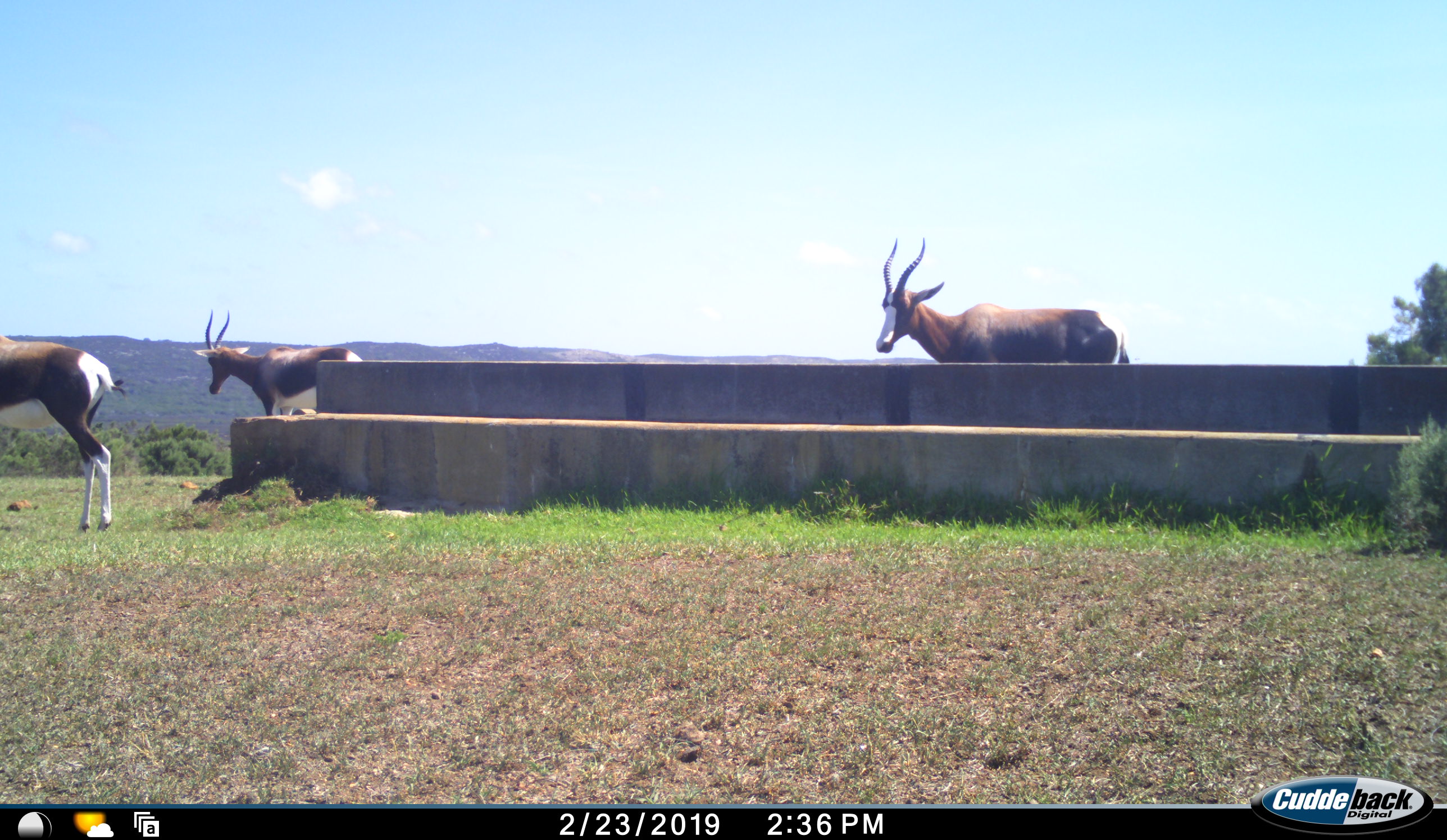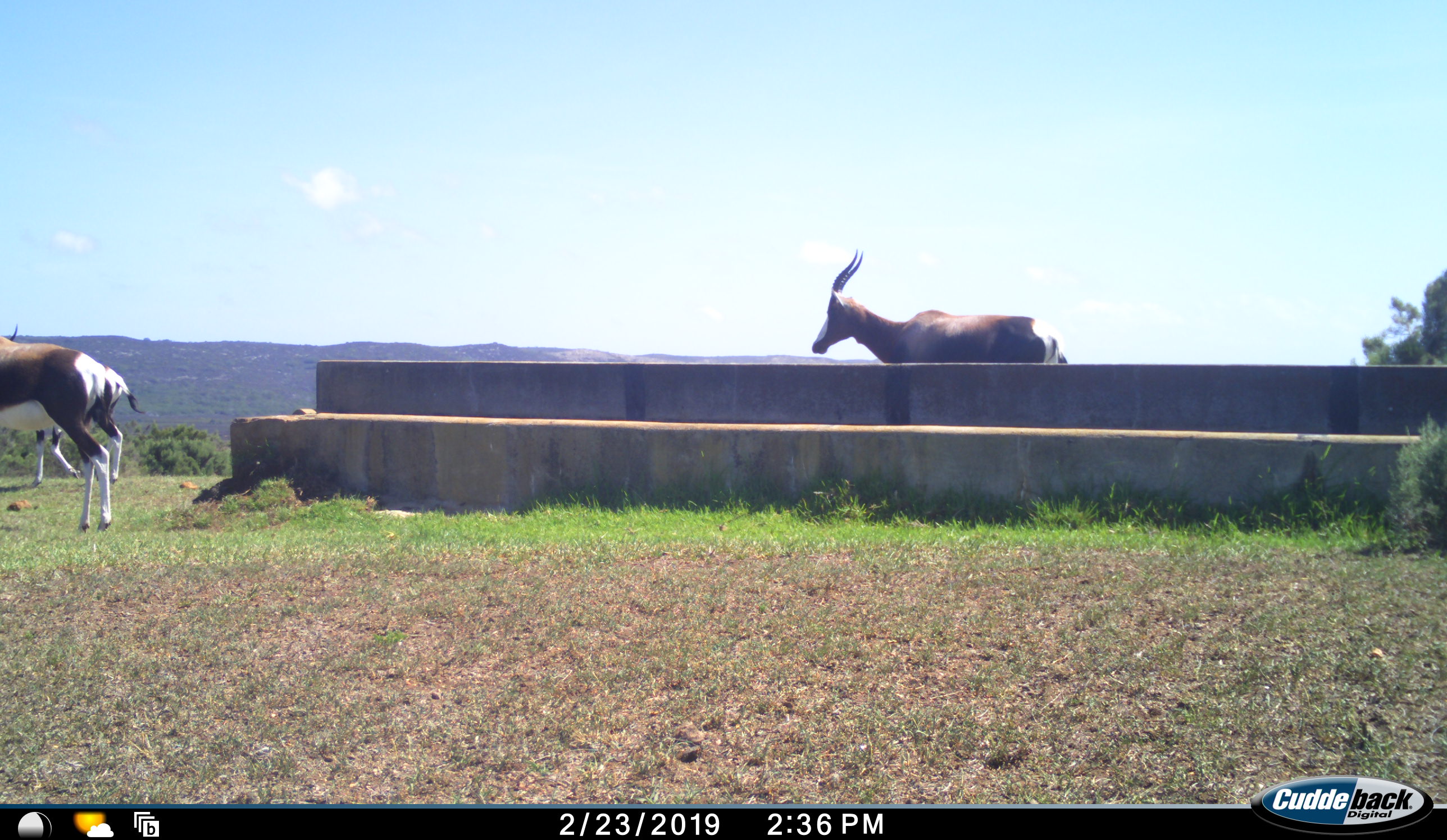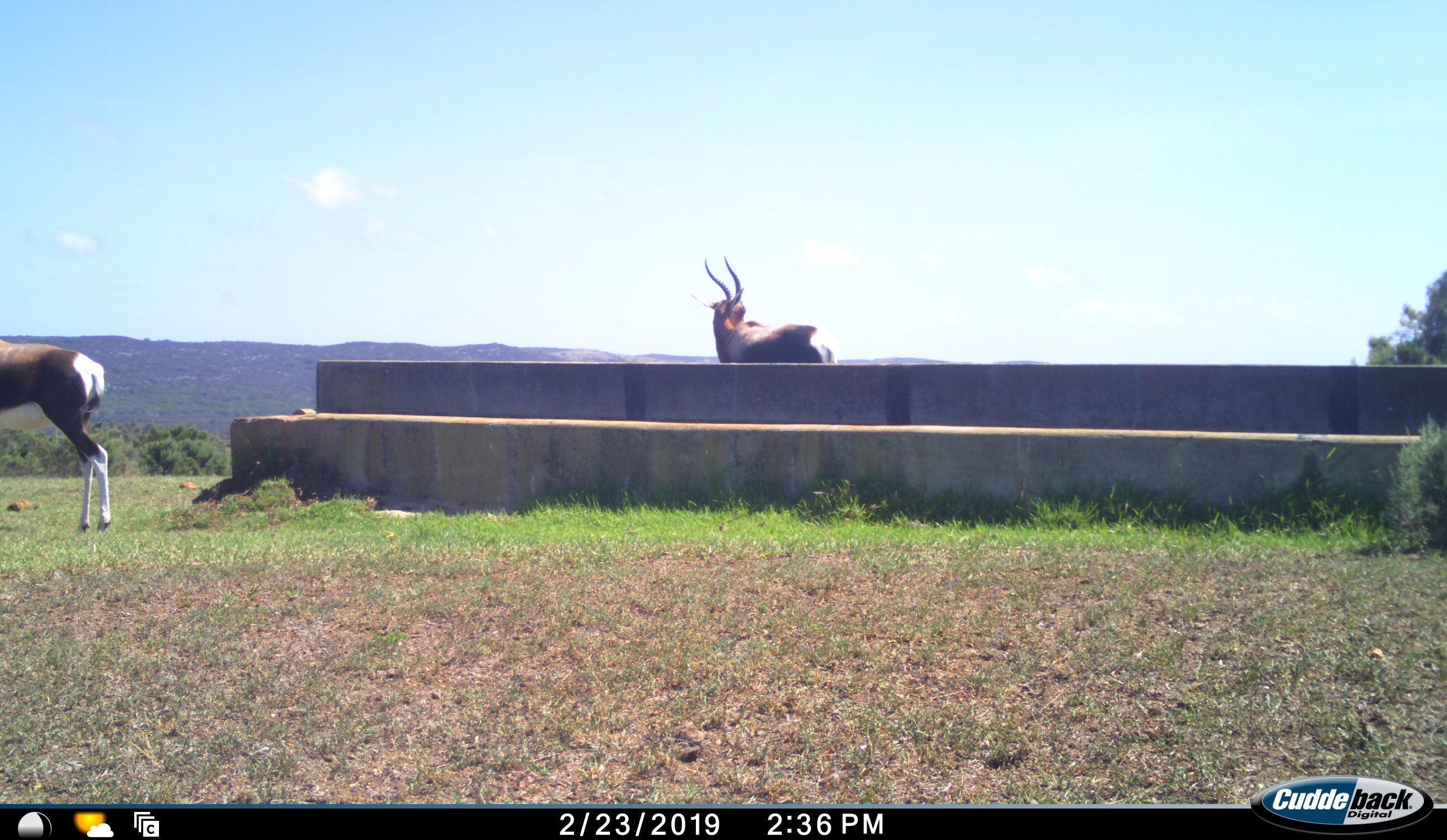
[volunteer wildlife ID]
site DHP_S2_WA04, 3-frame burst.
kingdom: Animalia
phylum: Chordata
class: Mammalia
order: Artiodactyla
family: Bovidae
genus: Damaliscus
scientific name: Damaliscus pygargus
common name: bontebok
Bontebok (Damaliscus pygargus), count 3. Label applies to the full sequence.